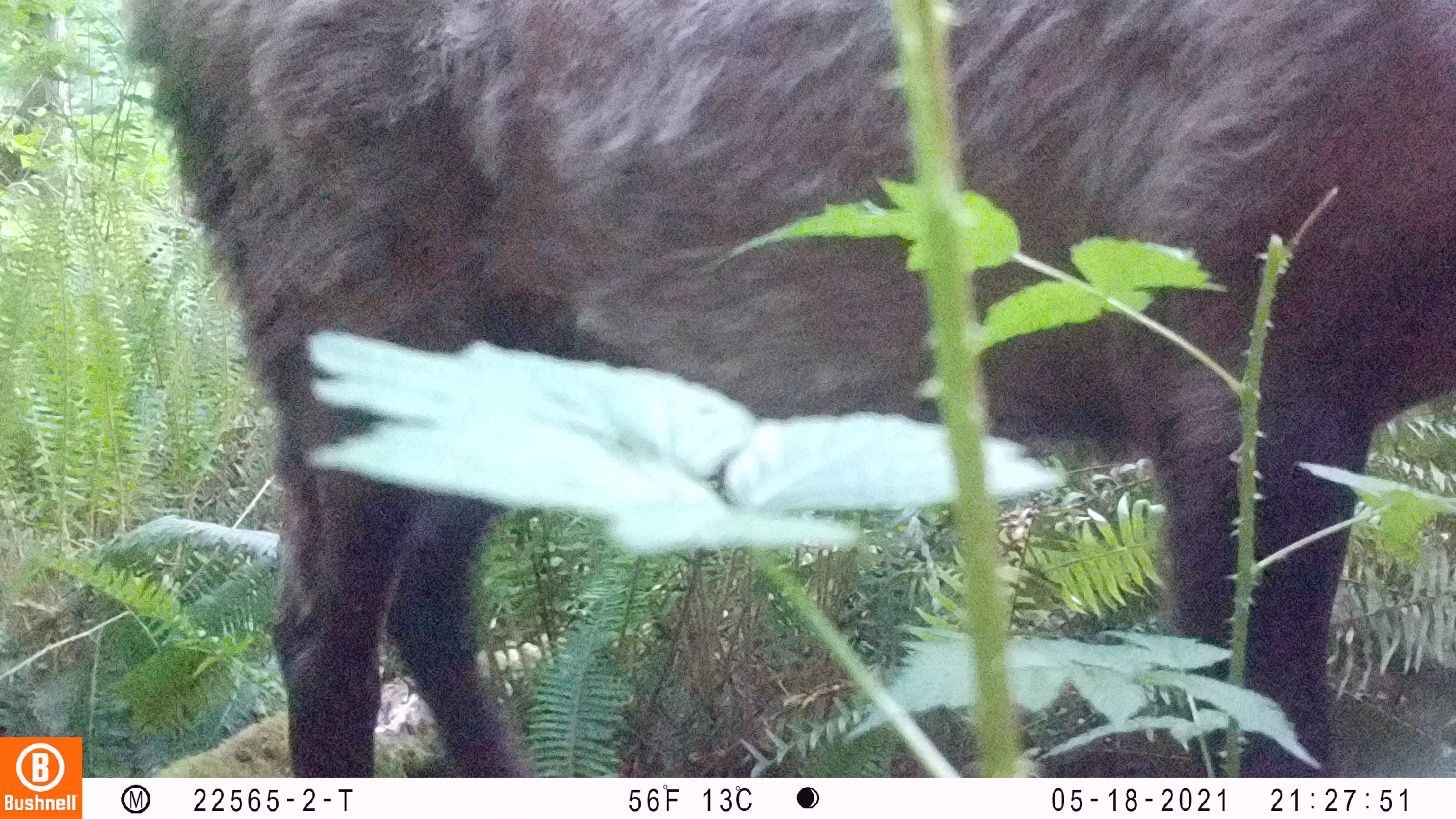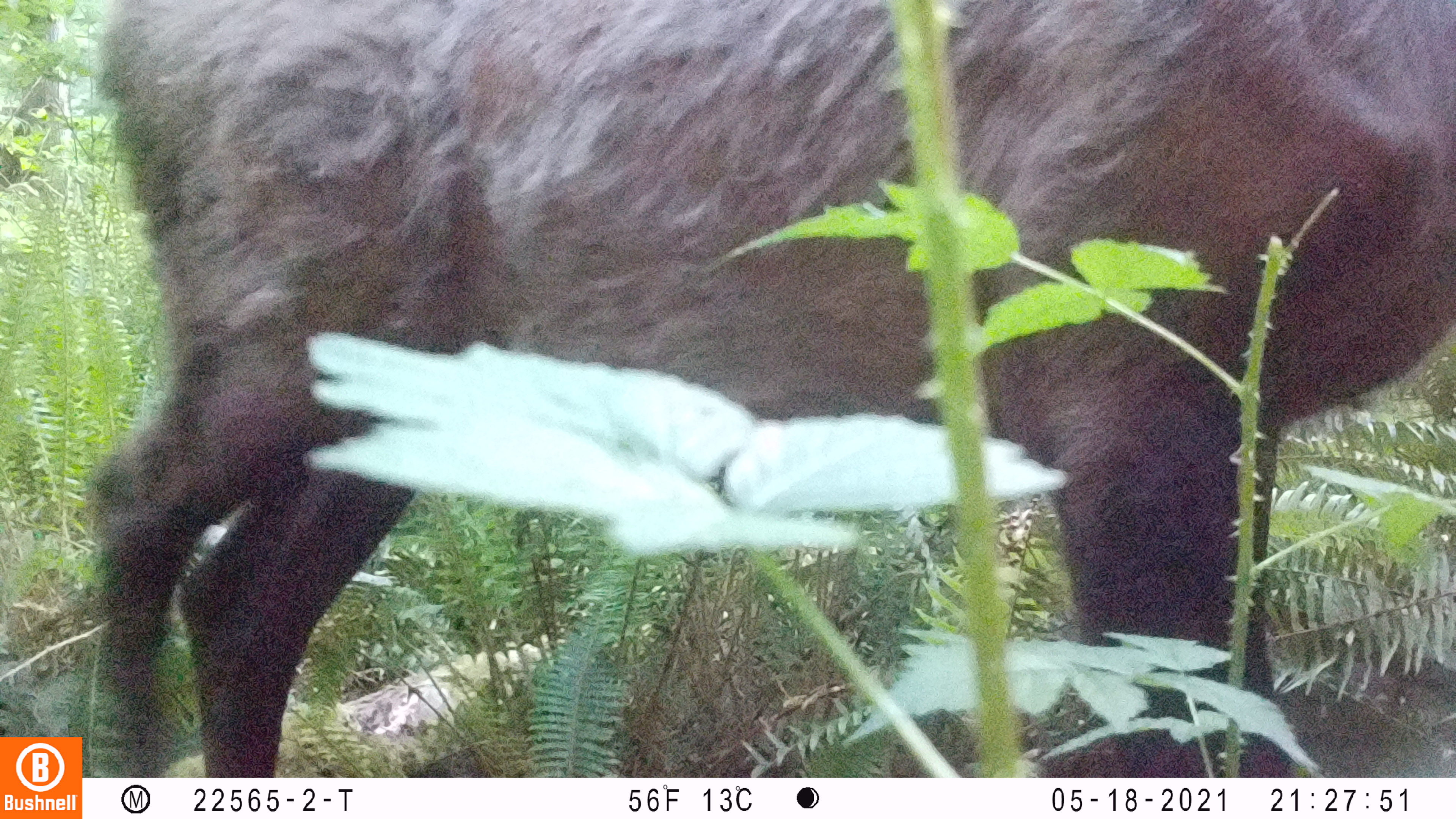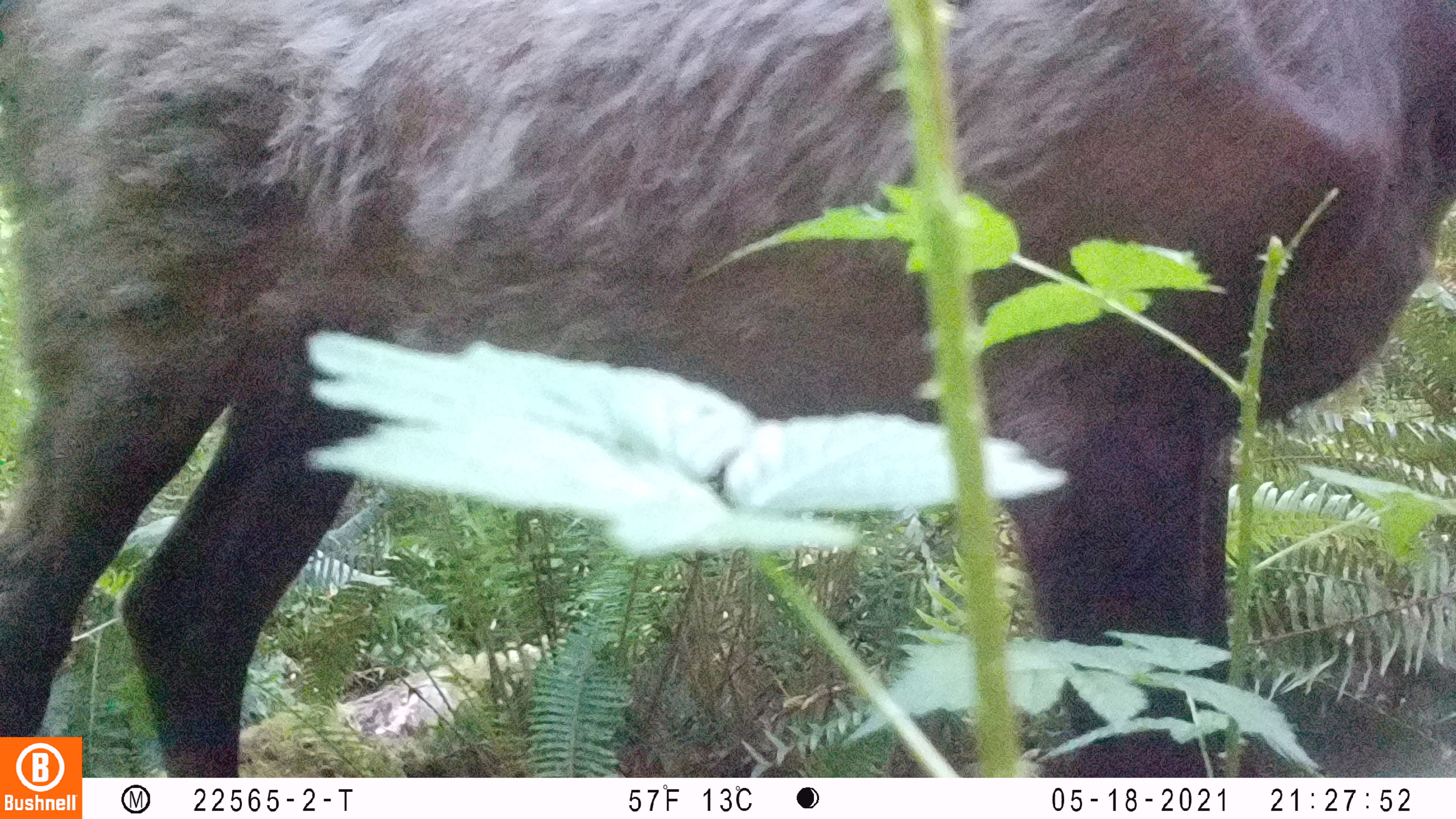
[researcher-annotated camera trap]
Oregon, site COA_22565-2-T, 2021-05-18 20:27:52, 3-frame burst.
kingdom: Animalia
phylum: Chordata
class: Mammalia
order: Artiodactyla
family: Cervidae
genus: Cervus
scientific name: Cervus canadensis roosevelti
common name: roosevelt elk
Roosevelt elk (Cervus canadensis roosevelti).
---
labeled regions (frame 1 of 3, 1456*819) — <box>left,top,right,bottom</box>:
roosevelt elk: <box>117,6,1450,647</box>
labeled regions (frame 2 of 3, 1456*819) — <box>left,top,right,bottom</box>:
roosevelt elk: <box>87,0,1448,717</box>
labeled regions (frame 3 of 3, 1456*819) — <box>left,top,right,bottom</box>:
roosevelt elk: <box>3,0,1450,725</box>